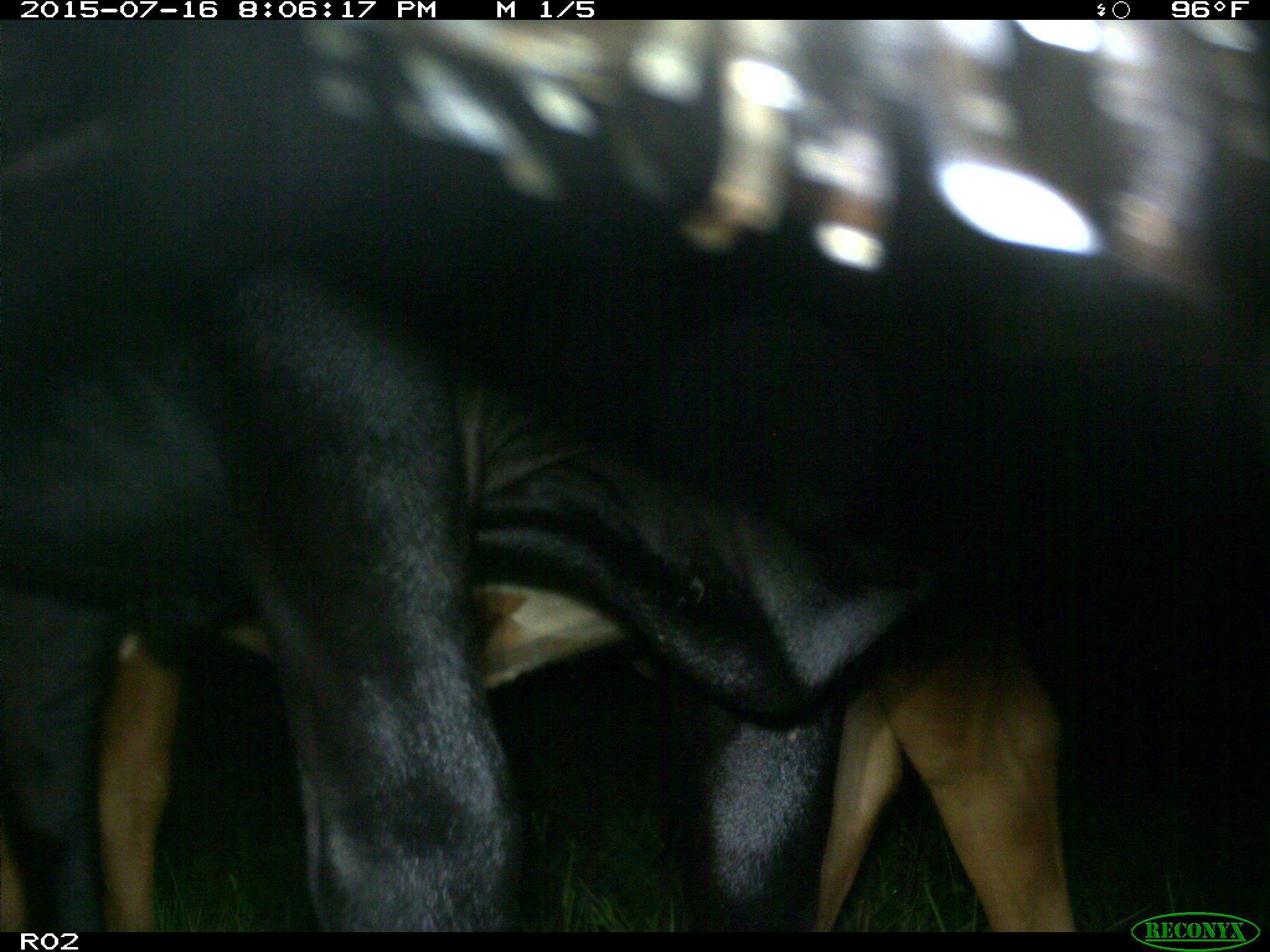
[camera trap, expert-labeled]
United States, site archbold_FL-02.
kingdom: Animalia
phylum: Chordata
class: Mammalia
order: Artiodactyla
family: Bovidae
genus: Bos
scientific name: Bos taurus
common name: domestic cow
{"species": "Bos taurus (domestic cow)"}